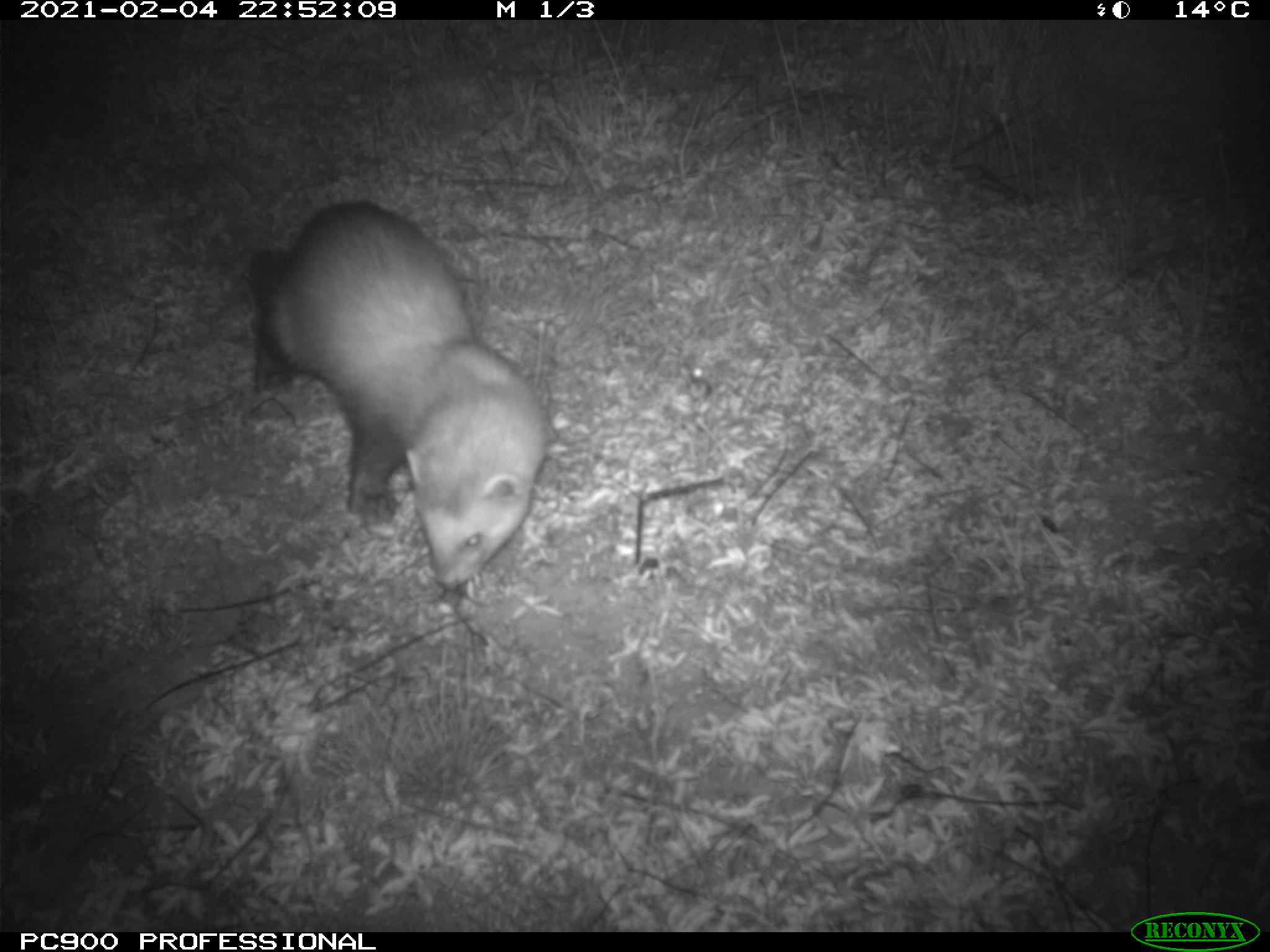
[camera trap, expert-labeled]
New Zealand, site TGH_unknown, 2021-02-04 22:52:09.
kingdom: Animalia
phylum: Chordata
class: Mammalia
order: Carnivora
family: Mustelidae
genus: Mustela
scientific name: Mustela furo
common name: ferret